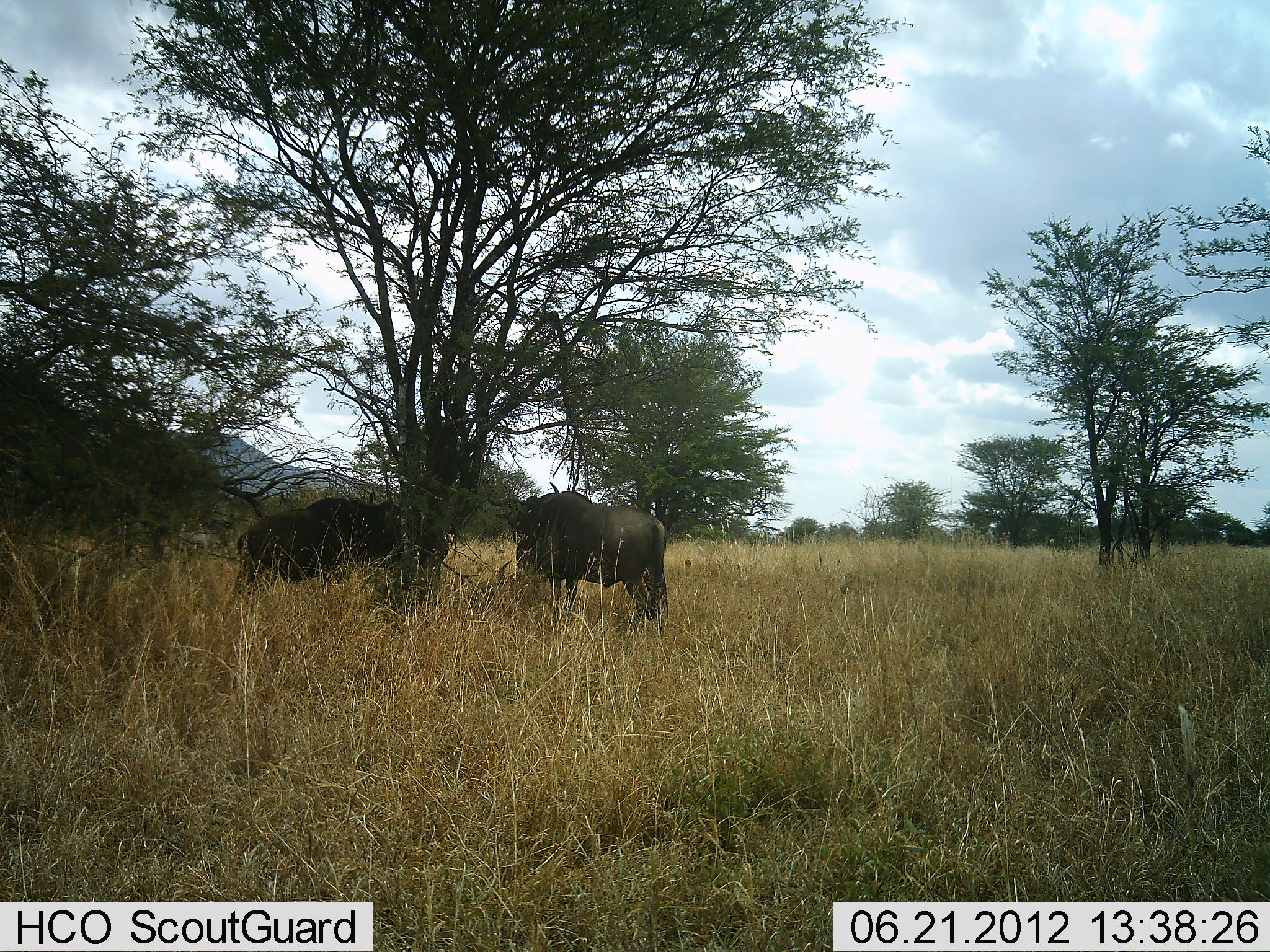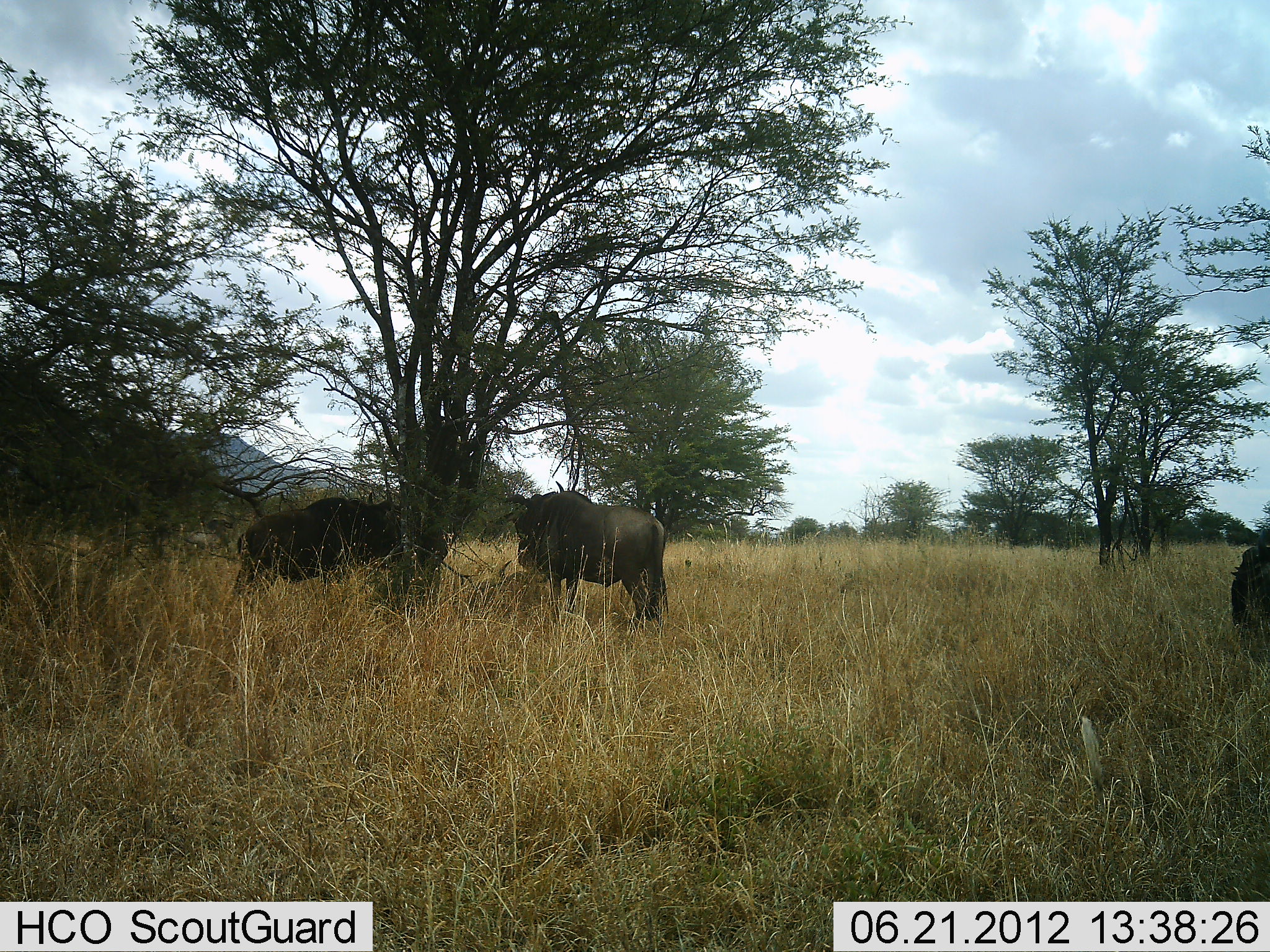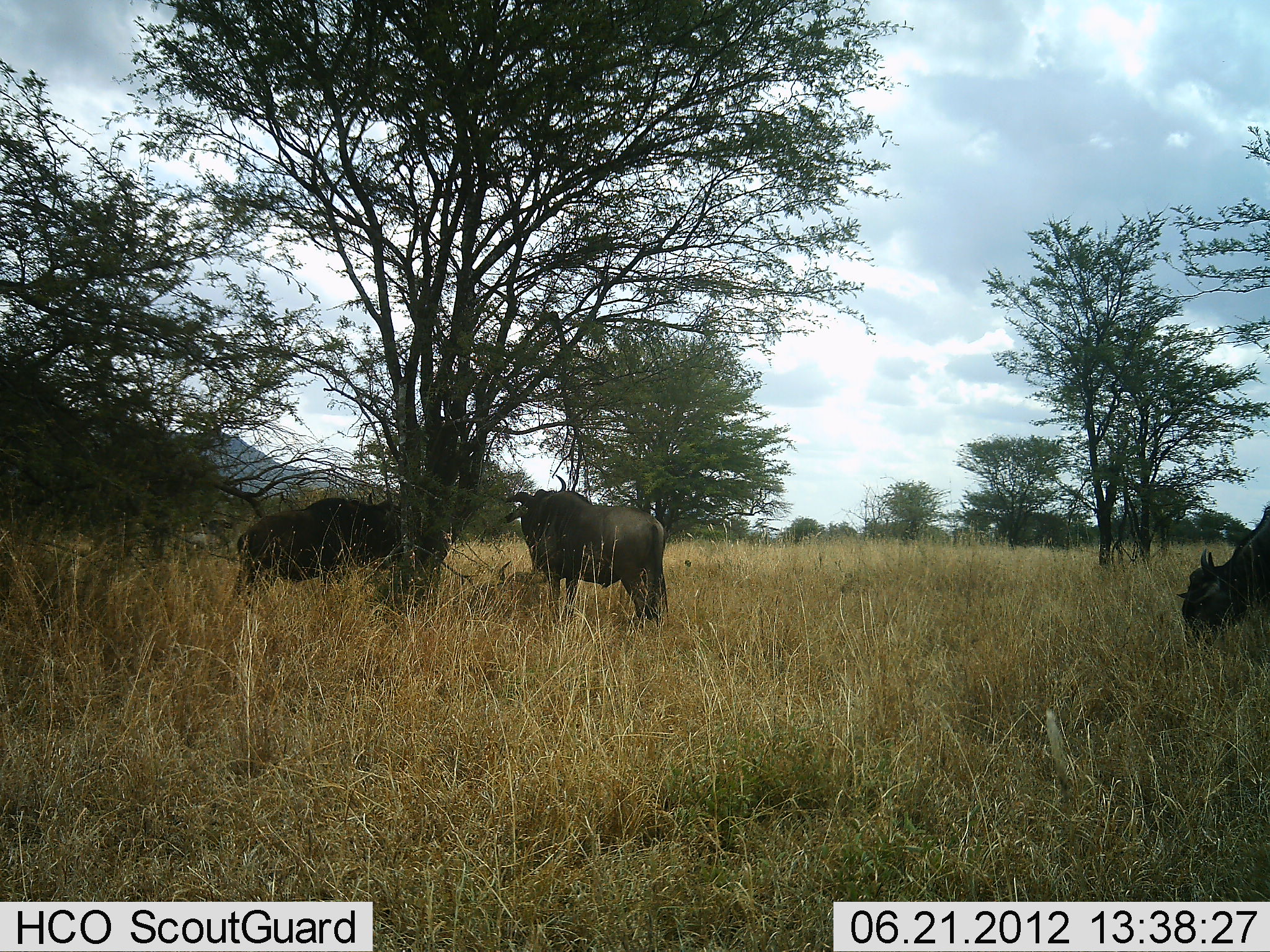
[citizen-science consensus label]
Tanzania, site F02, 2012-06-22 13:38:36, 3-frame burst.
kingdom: Animalia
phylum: Chordata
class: Mammalia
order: Artiodactyla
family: Bovidae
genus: Connochaetes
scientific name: Connochaetes taurinus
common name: blue wildebeest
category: wildebeest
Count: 3.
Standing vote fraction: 80%.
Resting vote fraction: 10%.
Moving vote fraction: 20%.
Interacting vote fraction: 0%.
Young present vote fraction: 0%.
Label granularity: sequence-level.